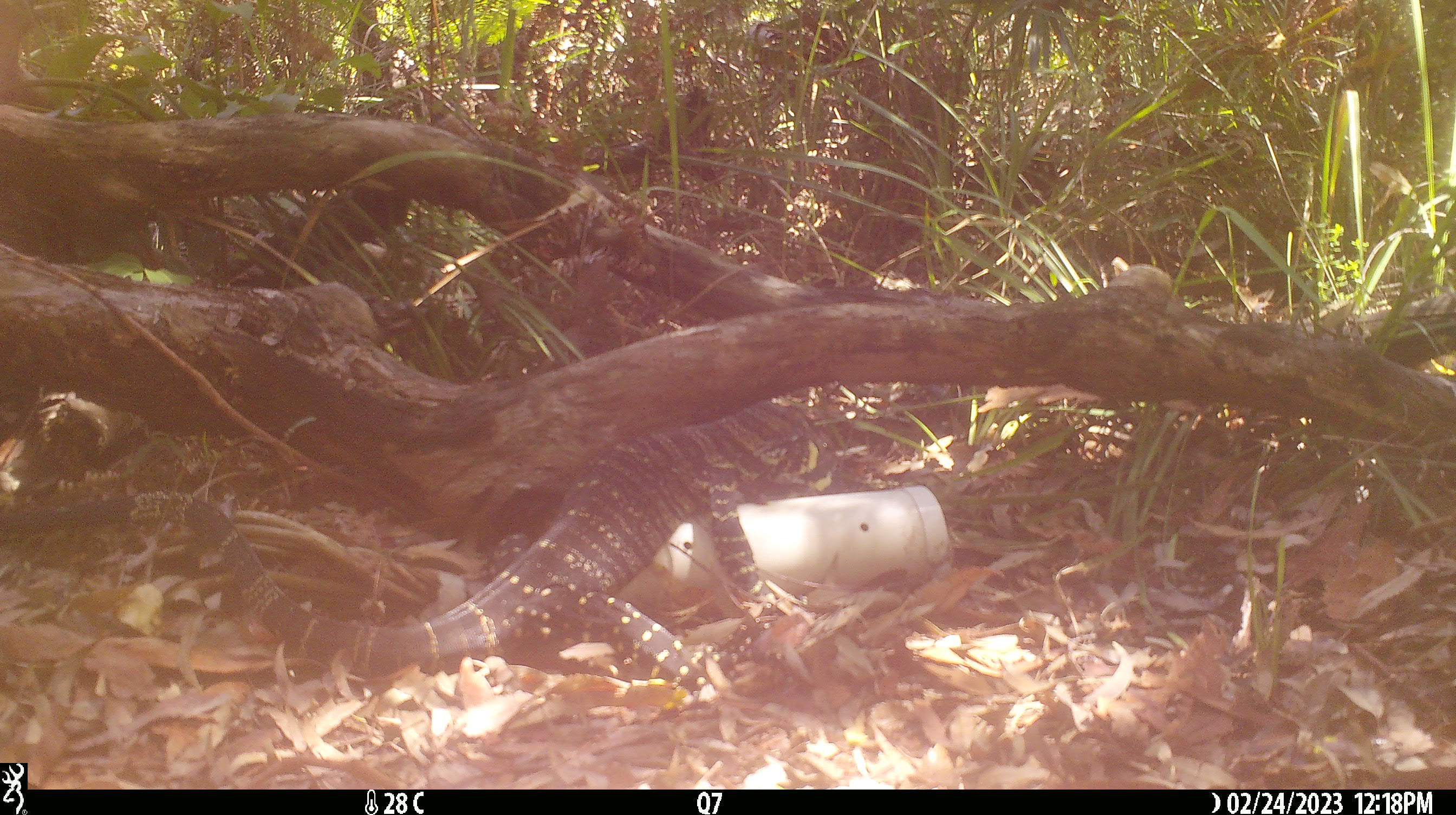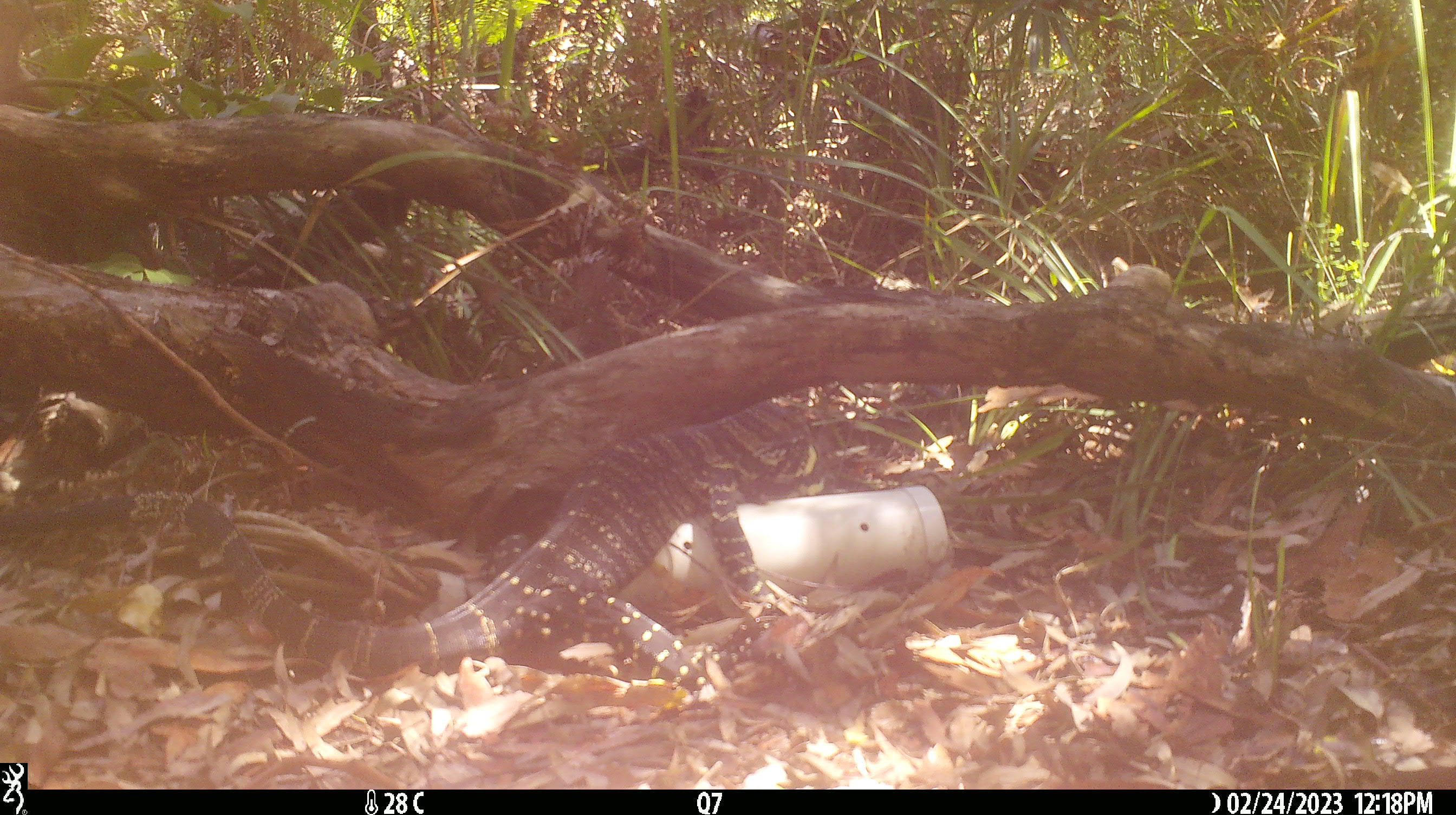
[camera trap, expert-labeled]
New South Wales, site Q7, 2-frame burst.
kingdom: Animalia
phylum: Chordata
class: Reptilia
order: Squamata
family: Varanidae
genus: Varanus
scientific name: Varanus varius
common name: lace monitor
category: goanna